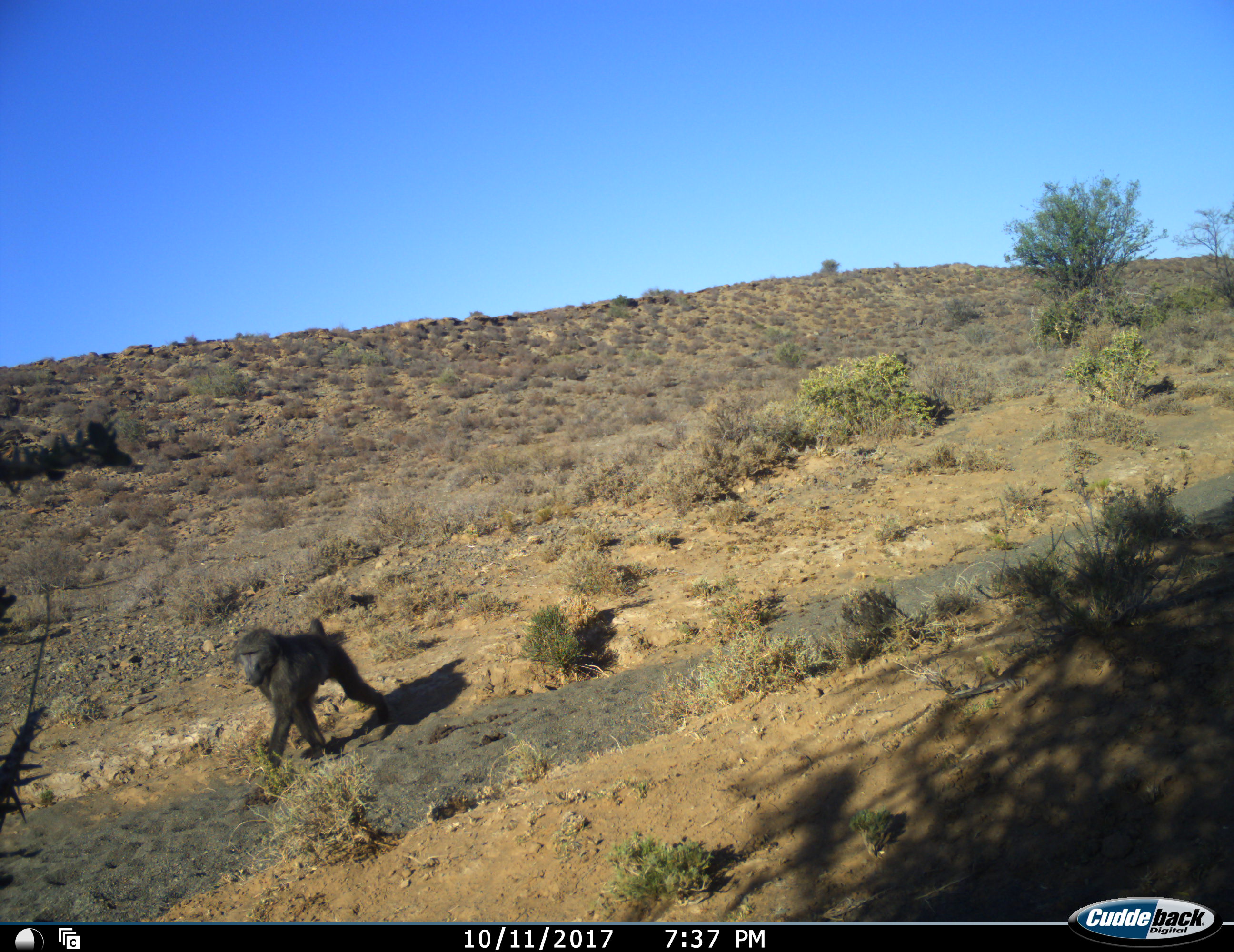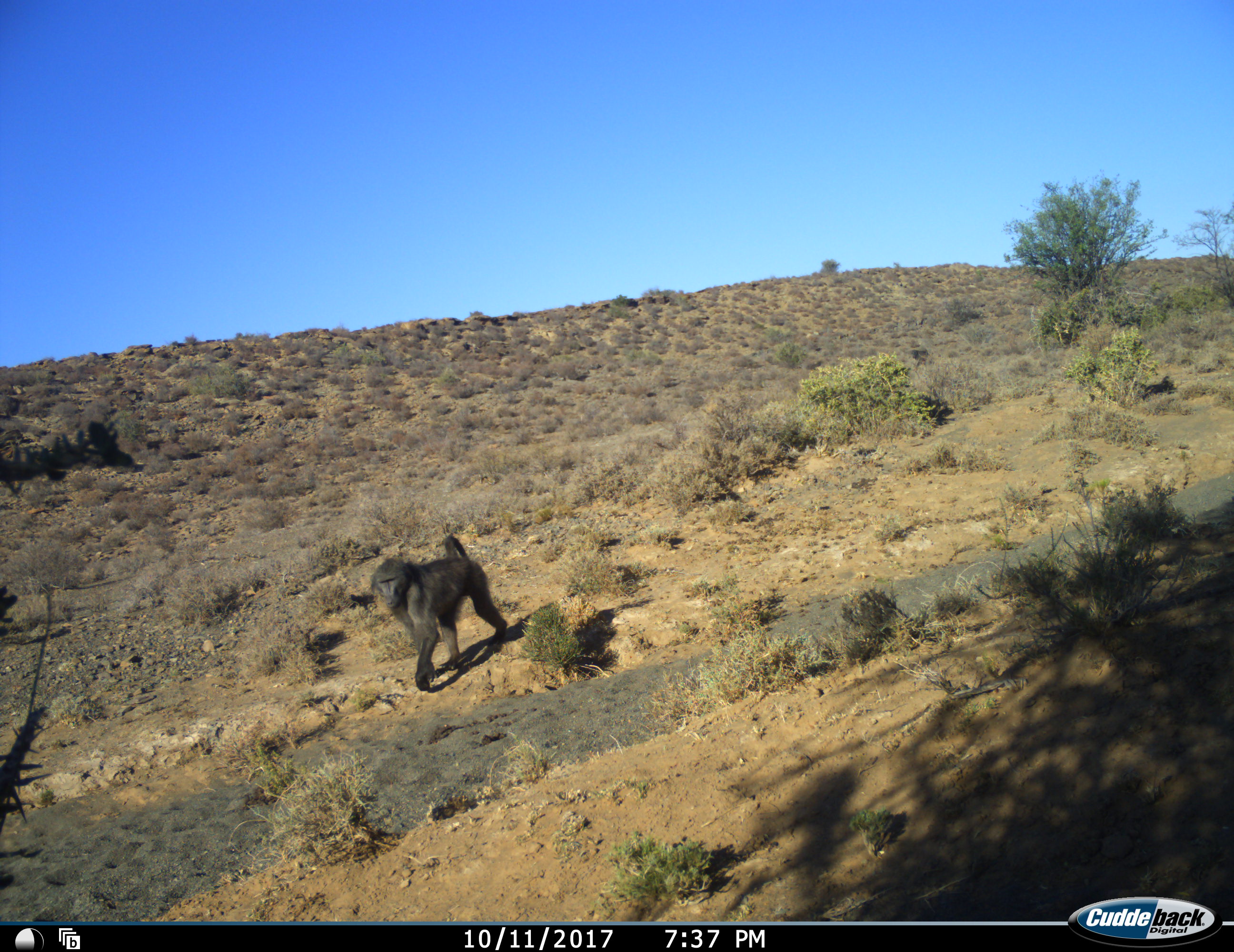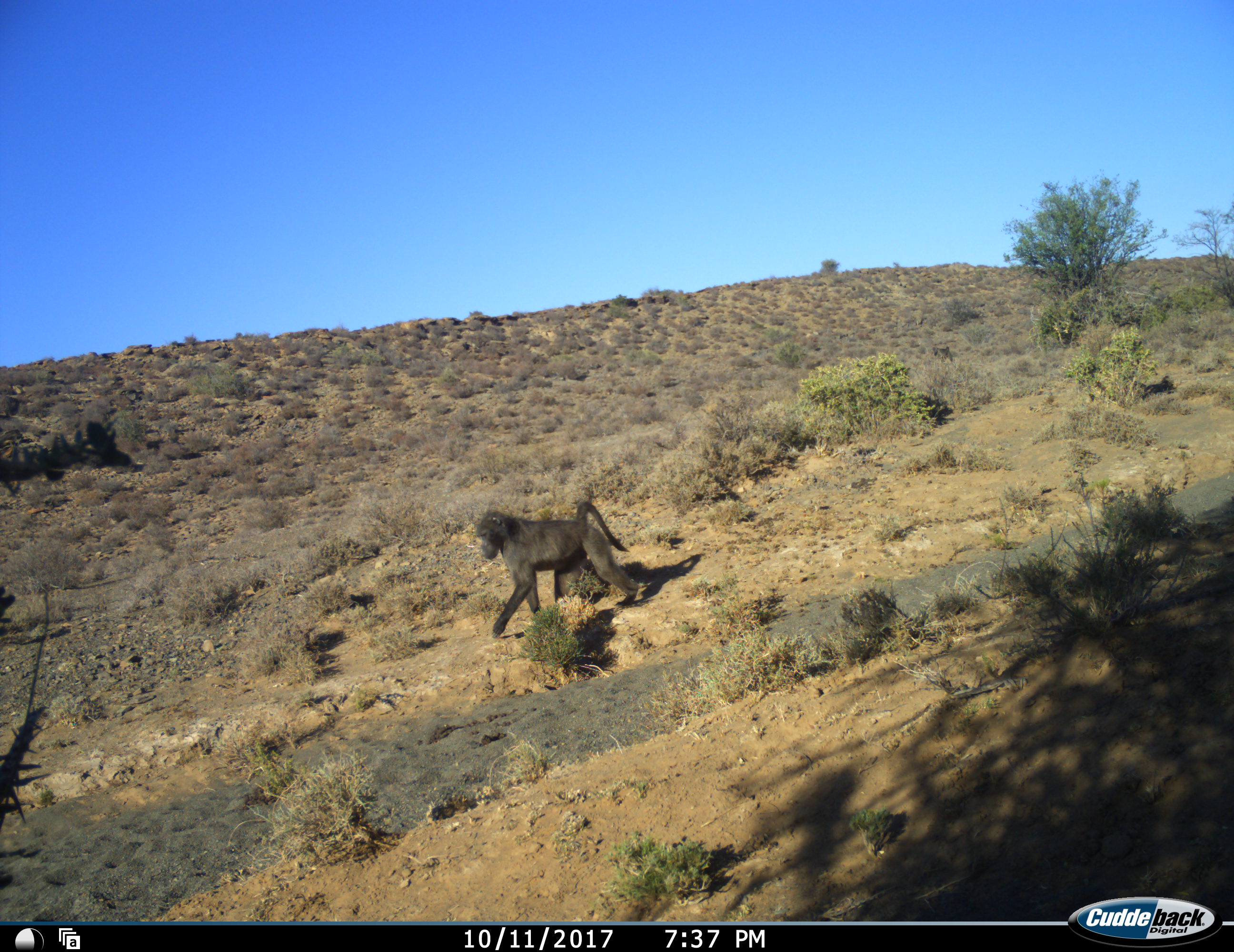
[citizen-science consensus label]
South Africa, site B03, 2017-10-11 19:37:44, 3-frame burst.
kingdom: Animalia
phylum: Chordata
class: Mammalia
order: Primates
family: Cercopithecidae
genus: Papio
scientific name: Papio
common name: baboon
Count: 2.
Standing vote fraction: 0%.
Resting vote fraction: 0%.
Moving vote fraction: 100%.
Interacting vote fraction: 0%.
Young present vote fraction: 0%.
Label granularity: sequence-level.